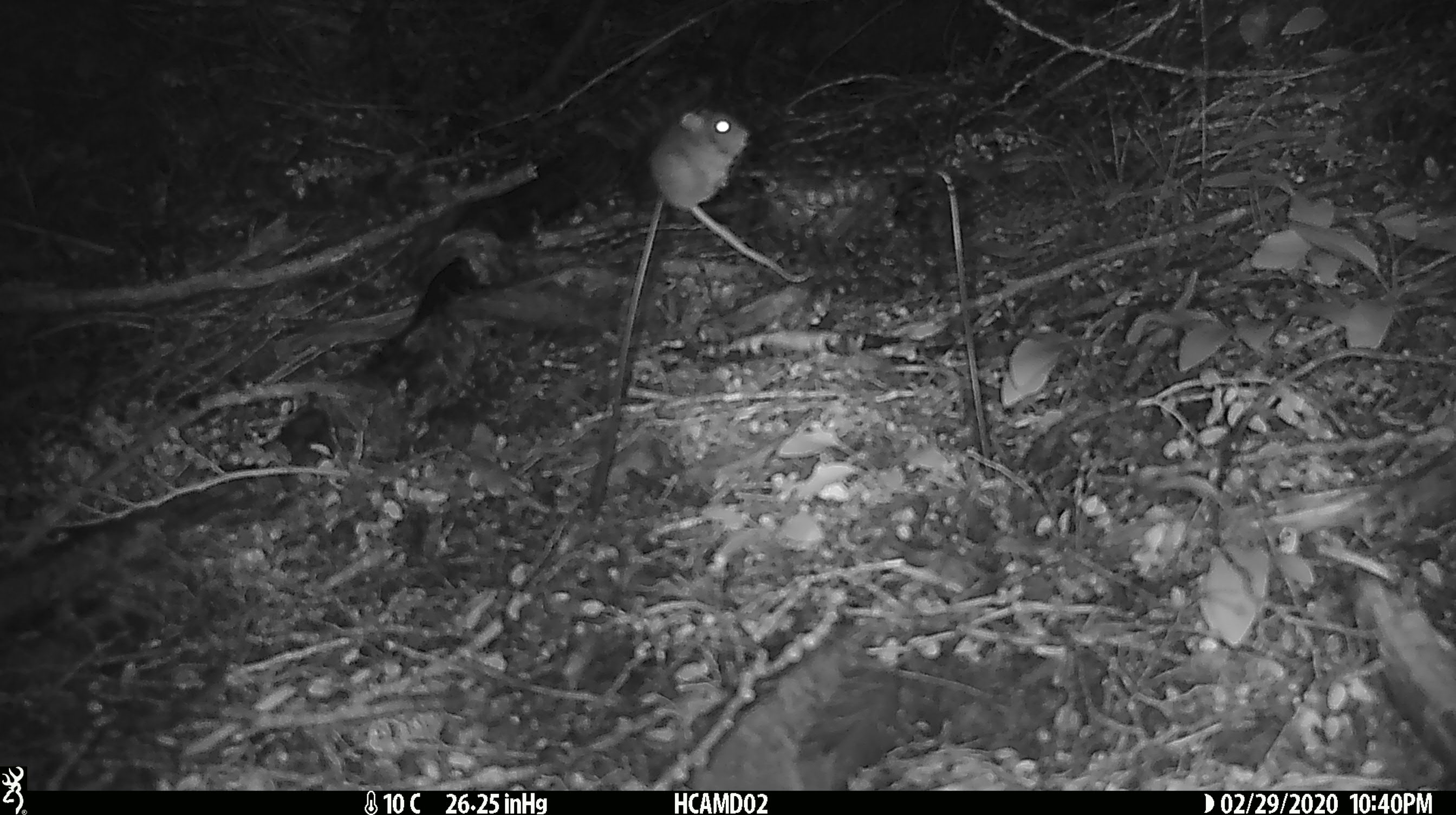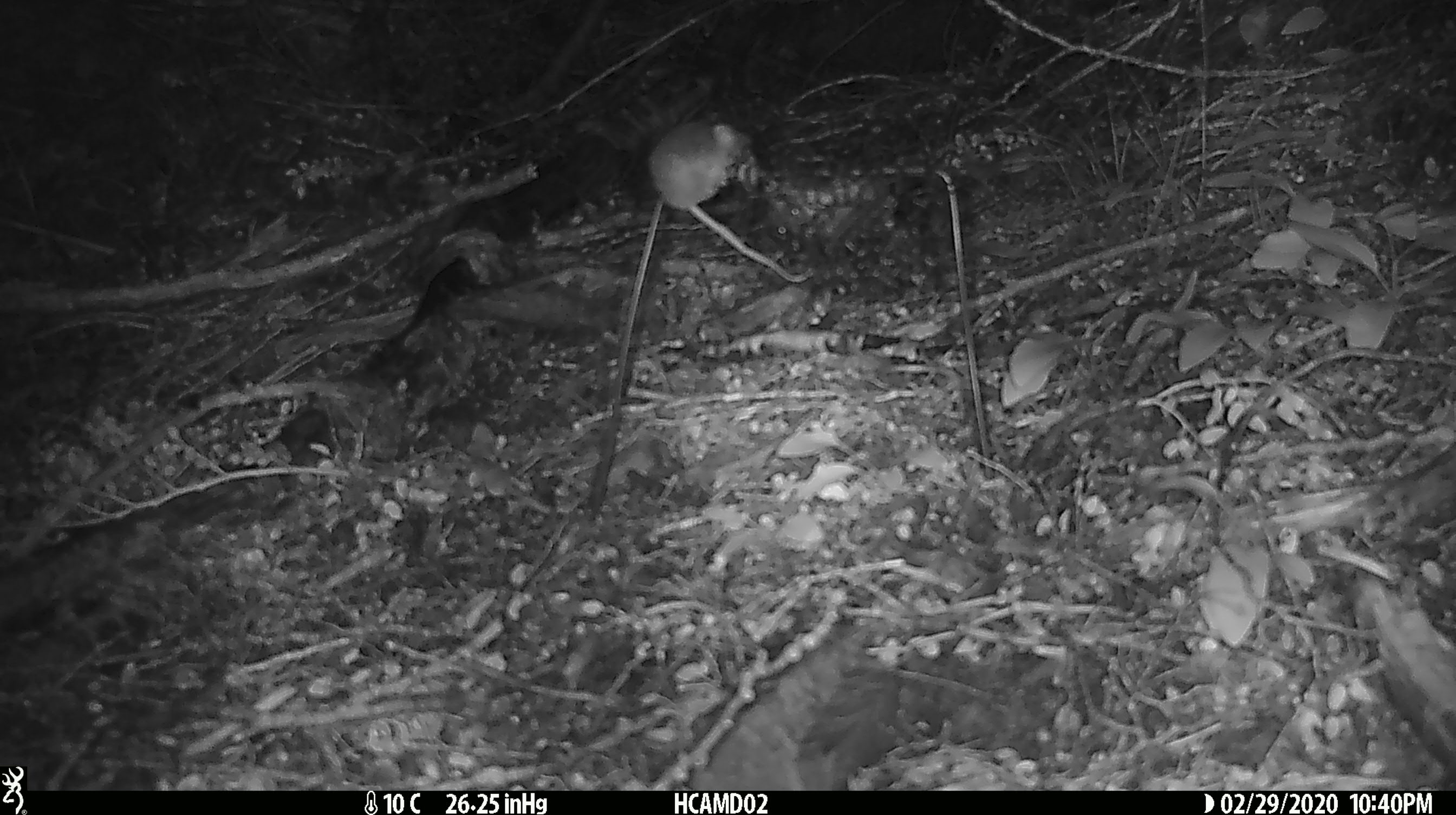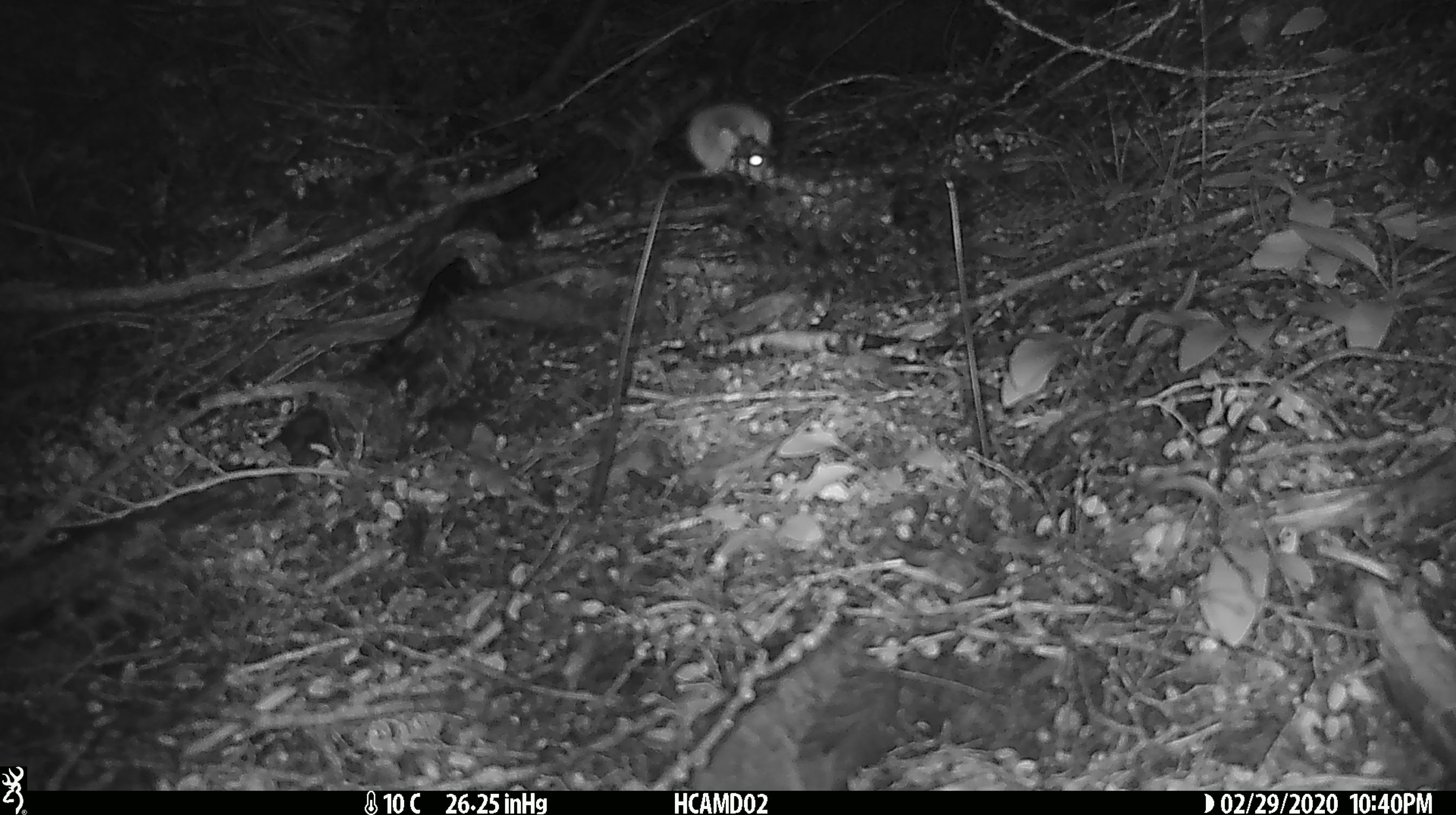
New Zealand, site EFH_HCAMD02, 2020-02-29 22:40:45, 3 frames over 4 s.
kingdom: Animalia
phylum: Chordata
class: Mammalia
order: Rodentia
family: Muridae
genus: Mus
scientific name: Mus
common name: mouse